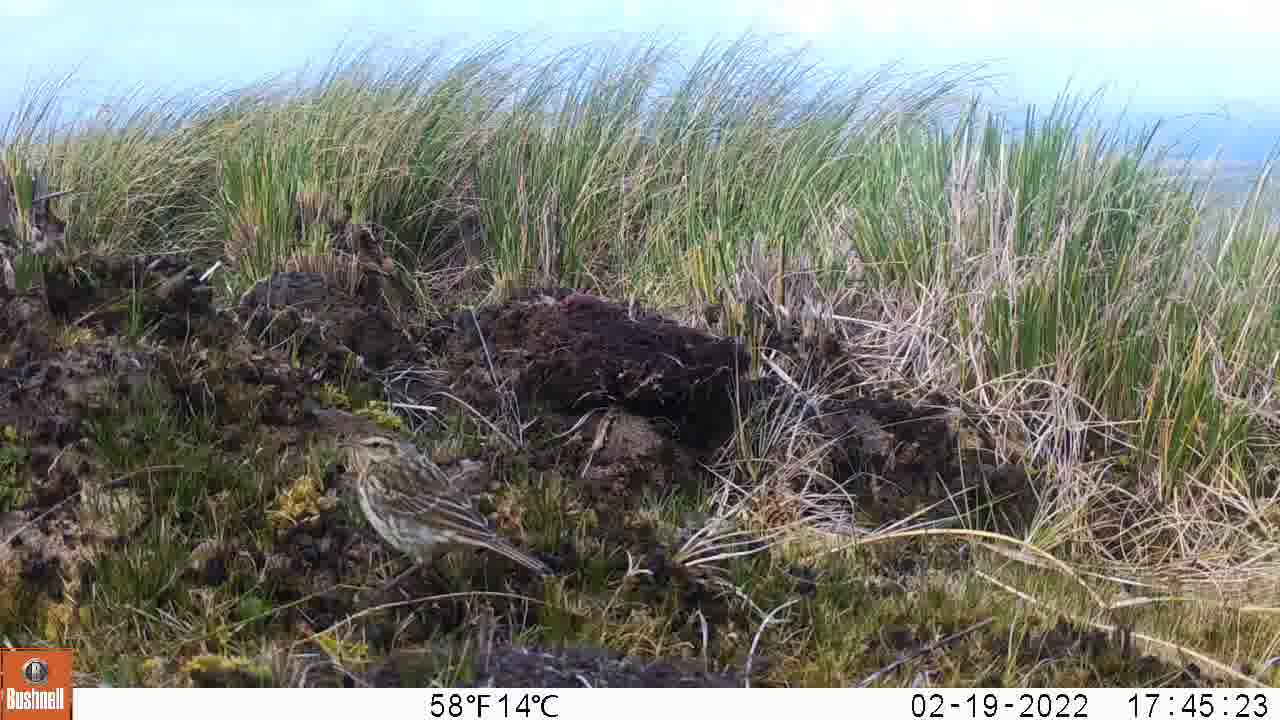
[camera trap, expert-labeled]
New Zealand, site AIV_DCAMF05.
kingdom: Animalia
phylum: Chordata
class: Aves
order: Passeriformes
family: Motacillidae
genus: Anthus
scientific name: Anthus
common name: pipit